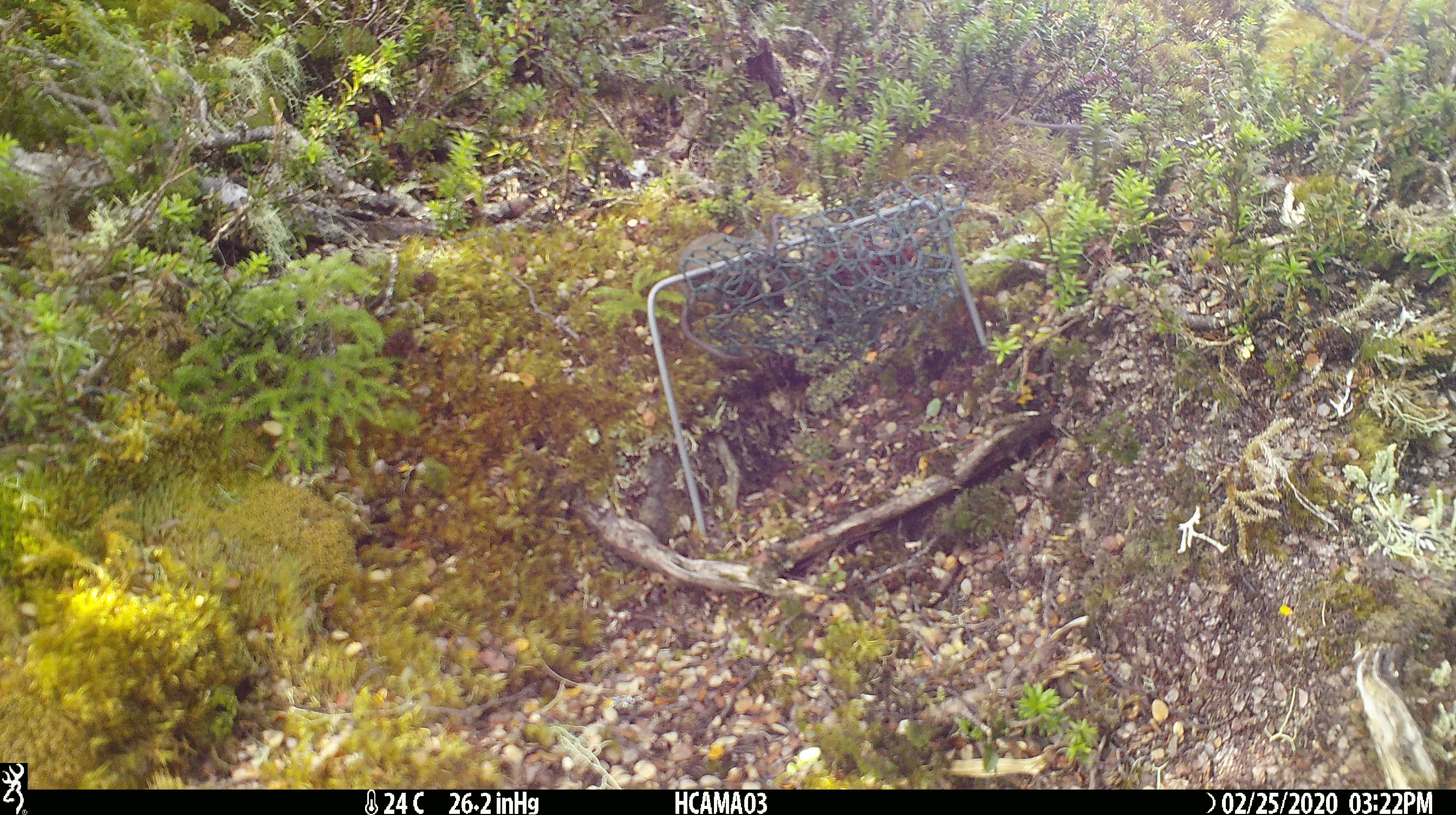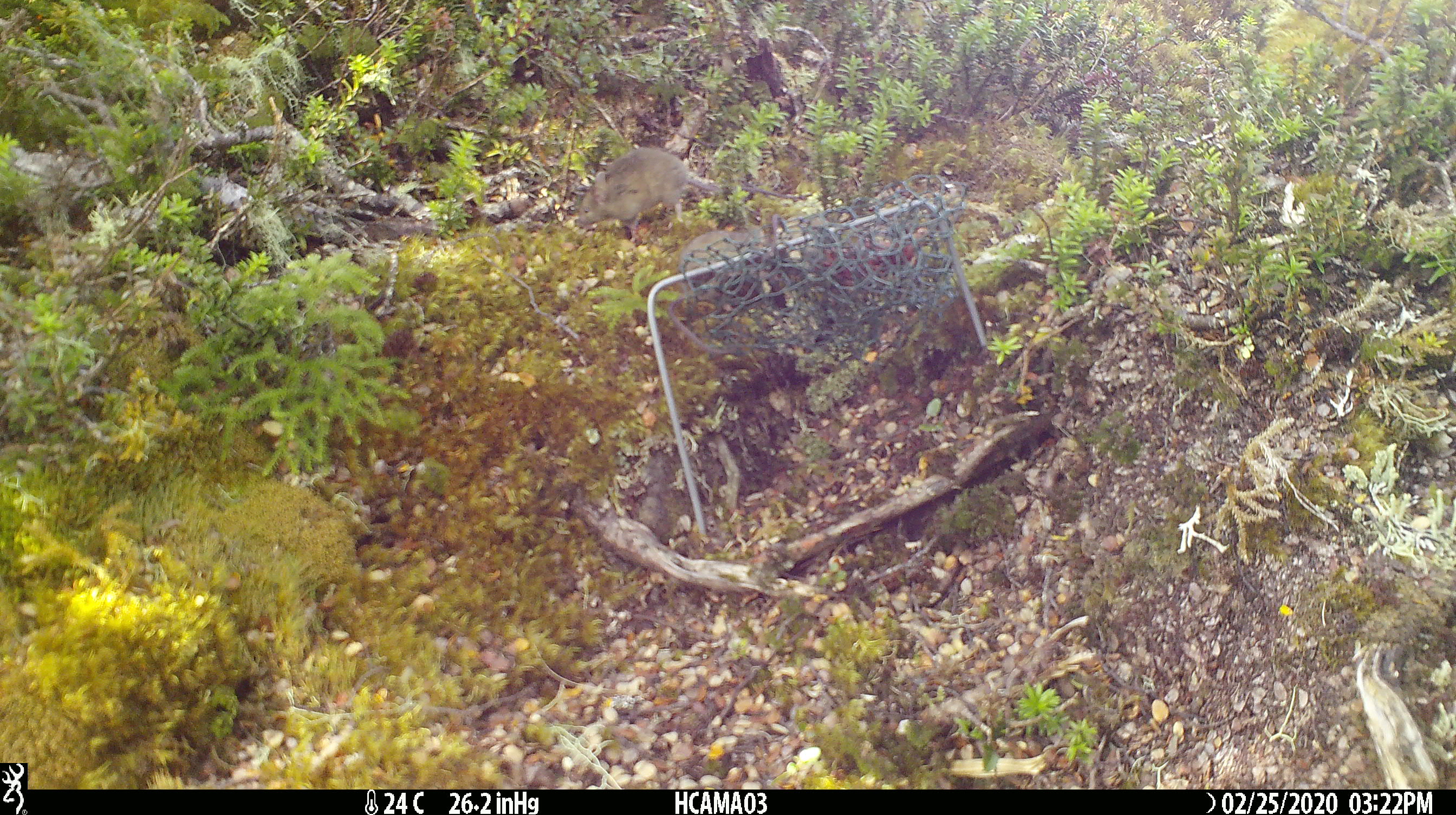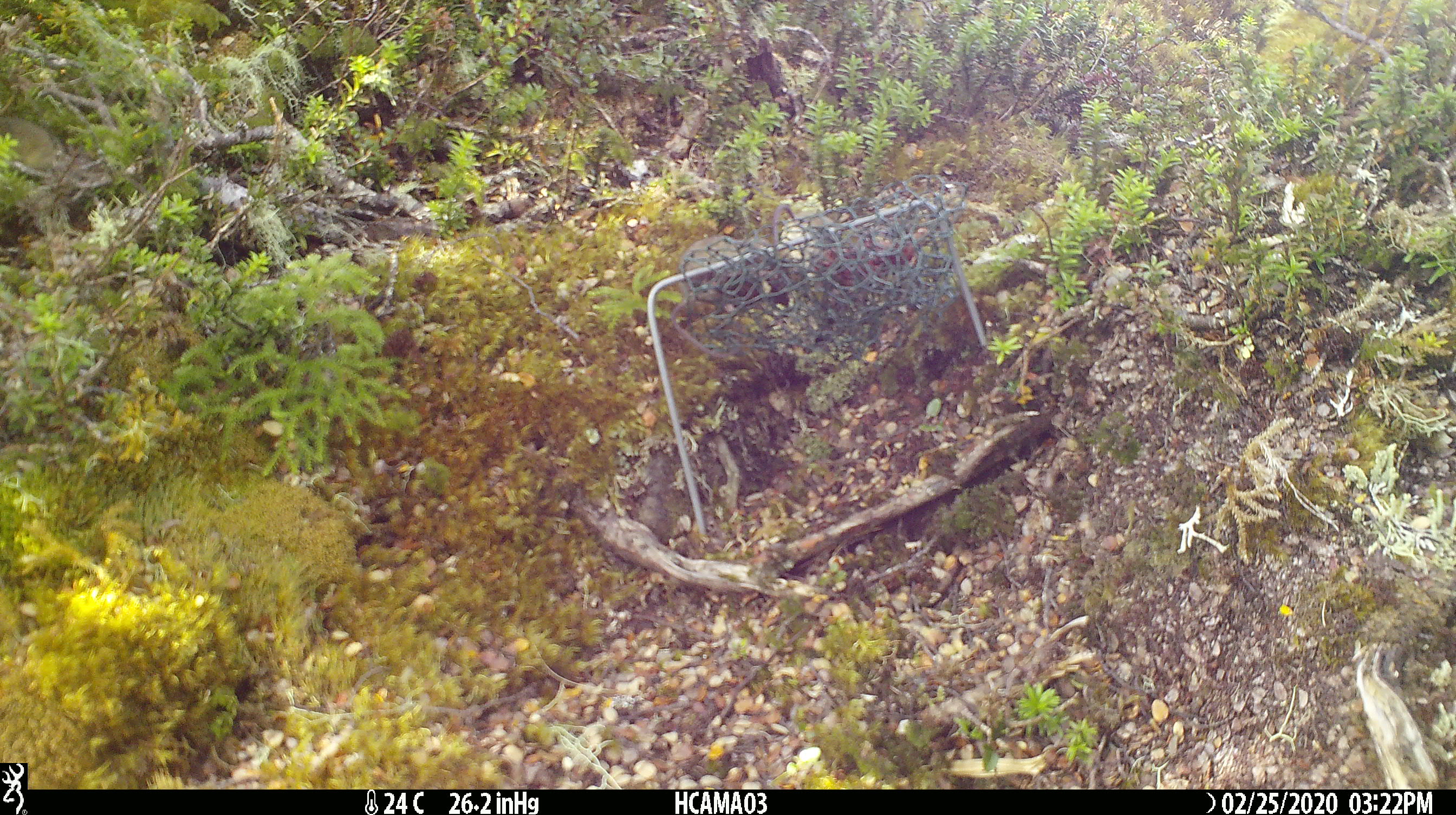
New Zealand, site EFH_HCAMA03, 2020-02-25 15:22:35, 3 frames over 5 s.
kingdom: Animalia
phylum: Chordata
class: Mammalia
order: Rodentia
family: Muridae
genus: Mus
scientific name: Mus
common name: mouse